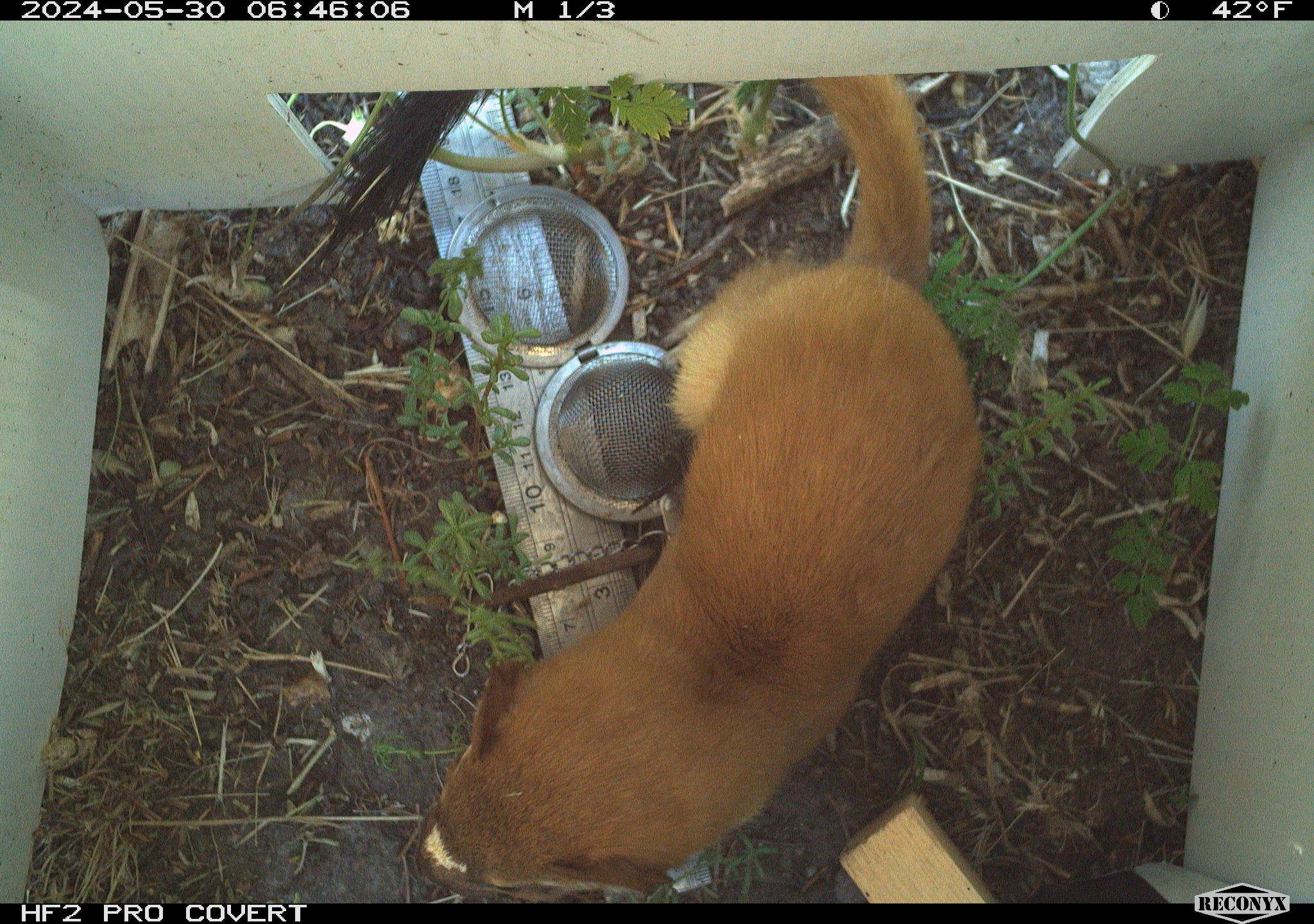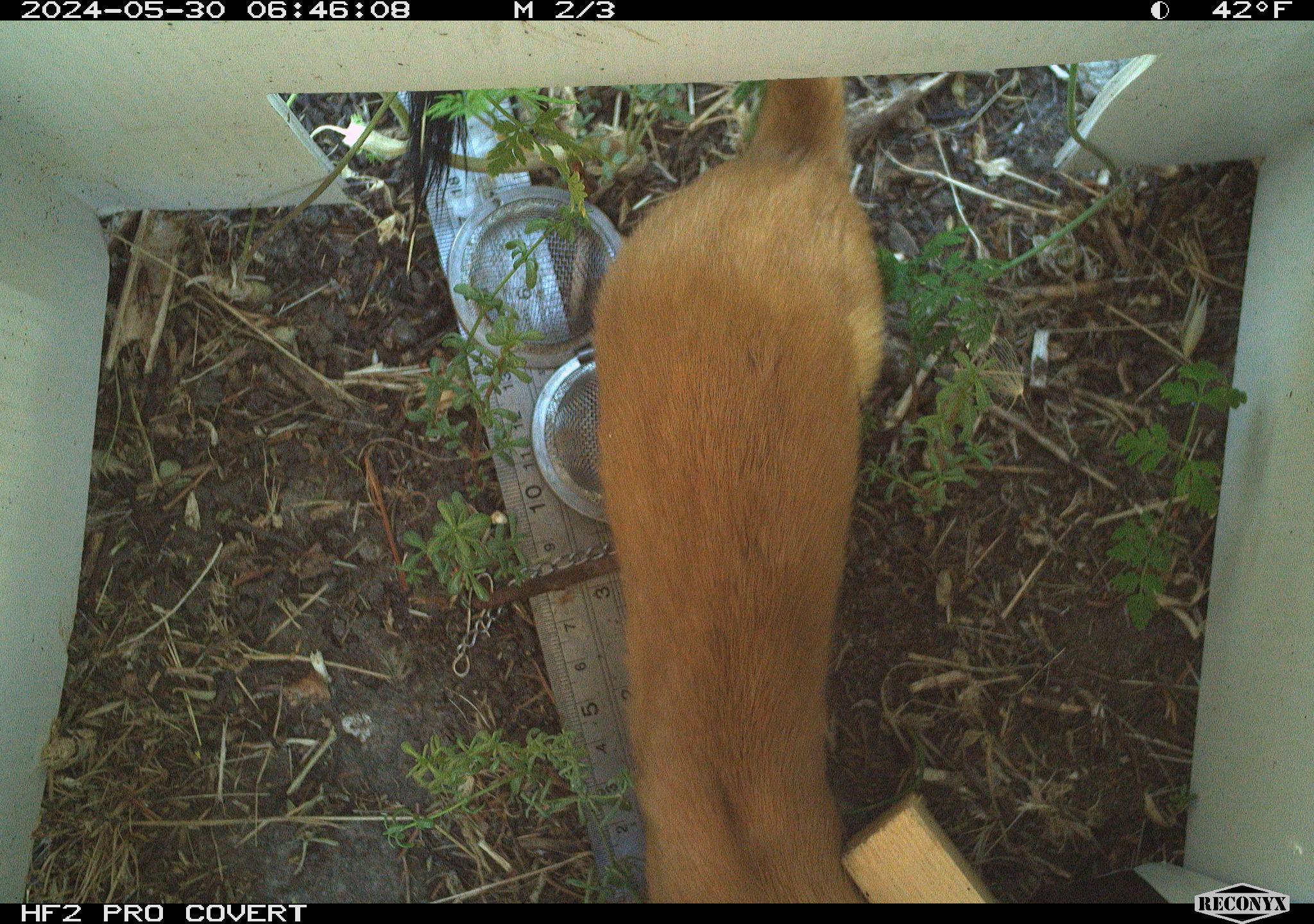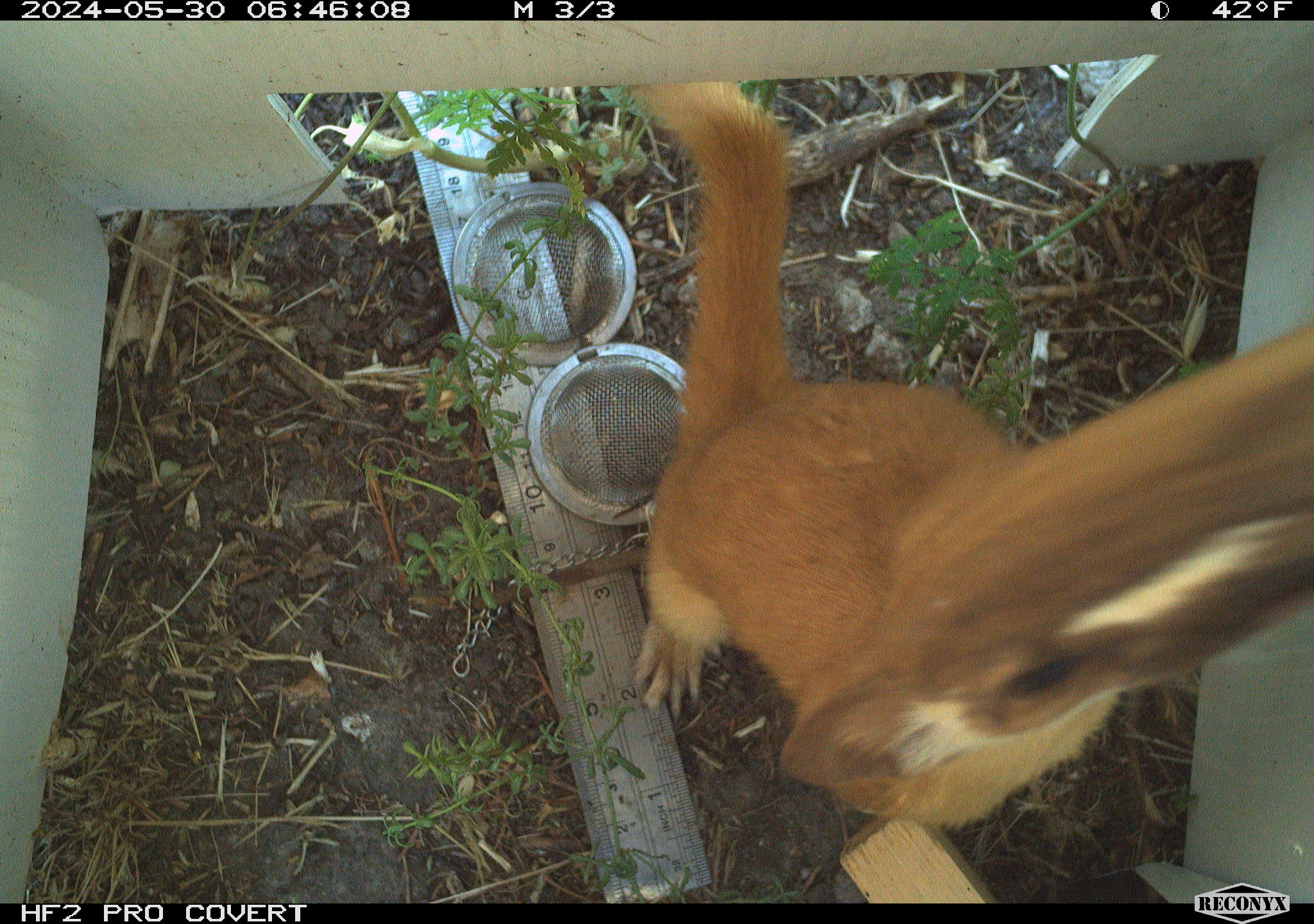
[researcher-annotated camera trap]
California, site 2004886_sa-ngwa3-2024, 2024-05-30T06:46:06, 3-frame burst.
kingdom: Animalia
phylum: Chordata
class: Mammalia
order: Carnivora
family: Mustelidae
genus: Neogale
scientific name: Neogale frenata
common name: long-tailed weasel